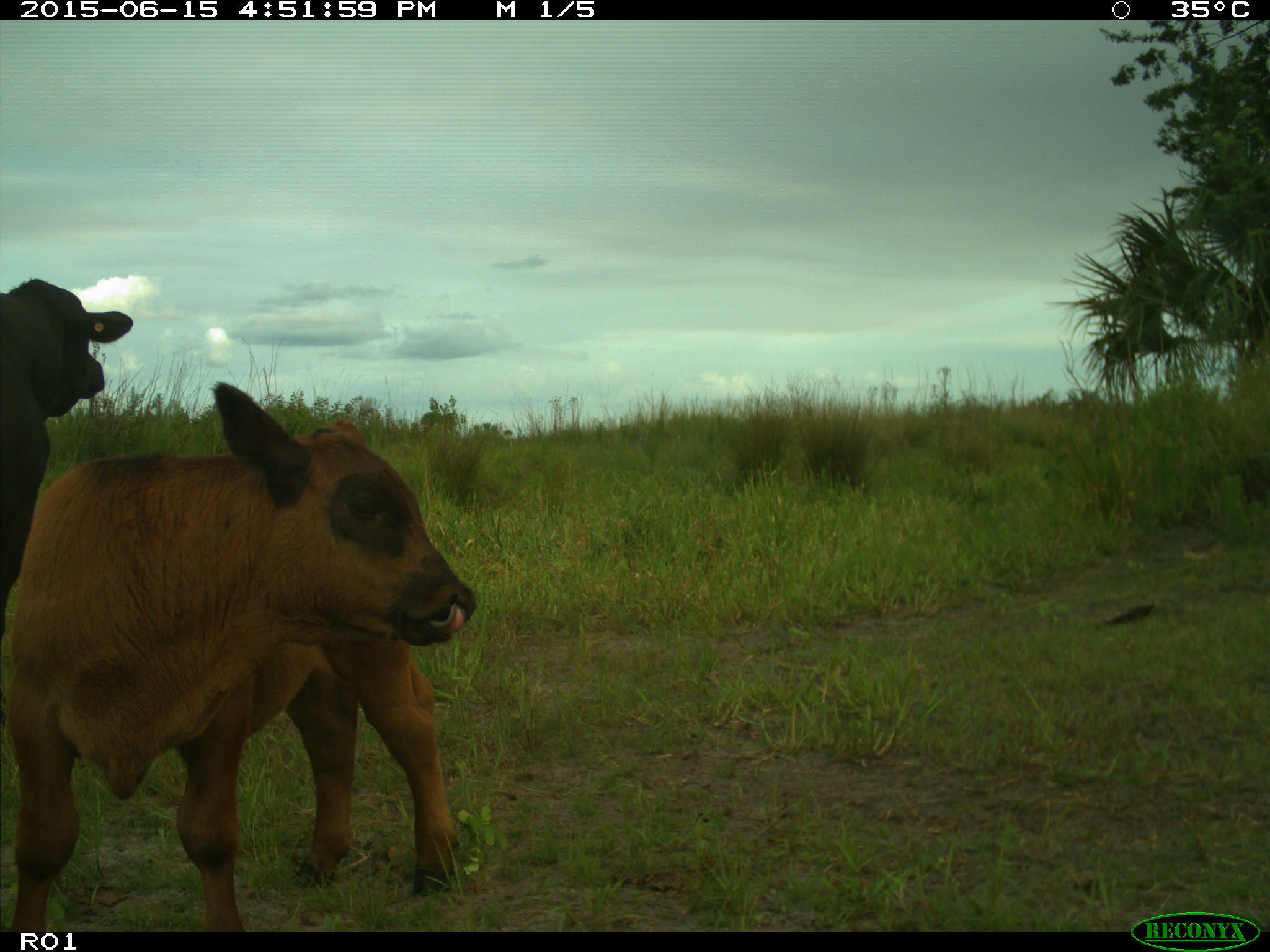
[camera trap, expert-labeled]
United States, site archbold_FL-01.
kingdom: Animalia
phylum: Chordata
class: Mammalia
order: Artiodactyla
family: Bovidae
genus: Bos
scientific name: Bos taurus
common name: domestic cow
Bos taurus (domestic cow).